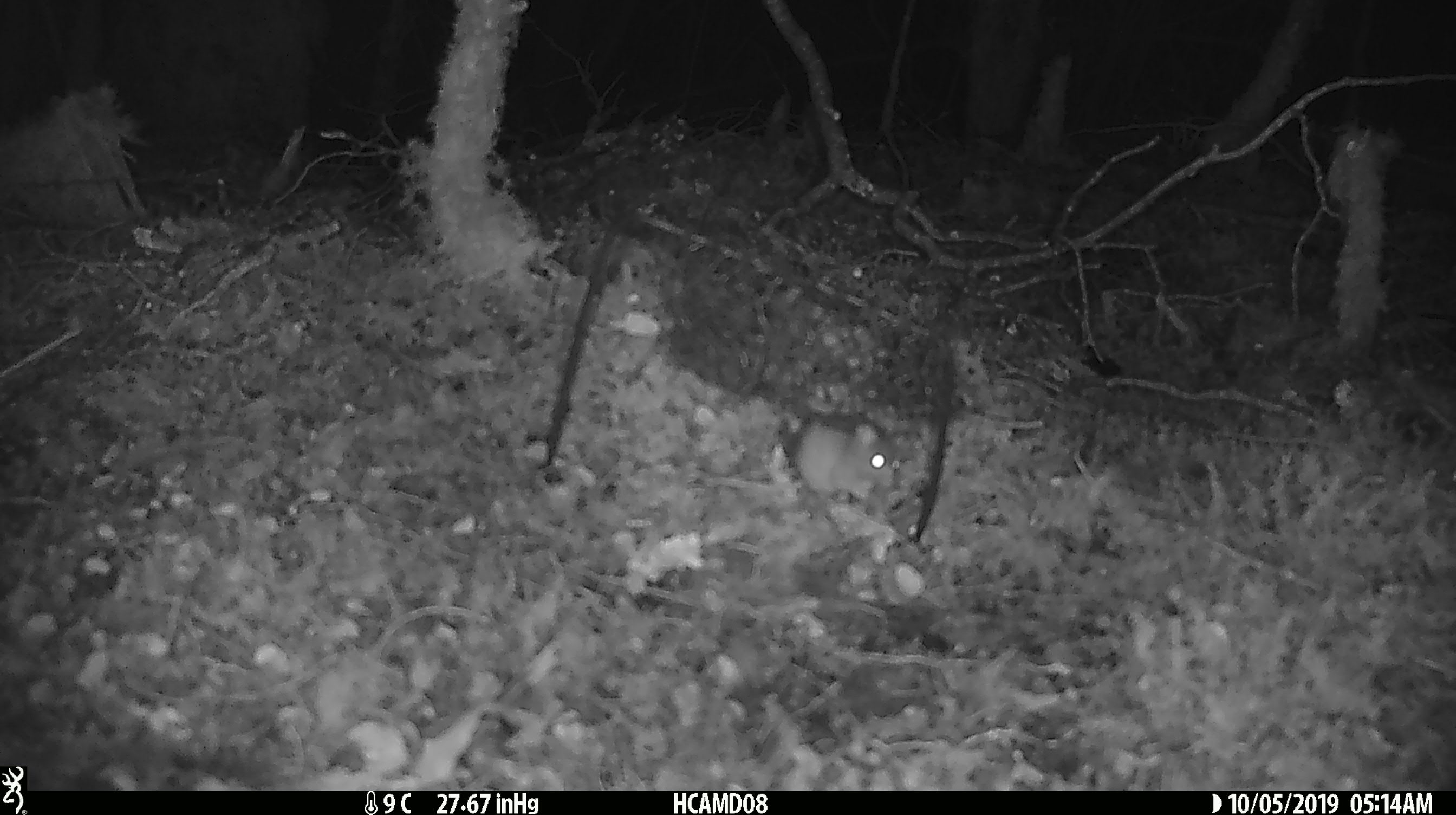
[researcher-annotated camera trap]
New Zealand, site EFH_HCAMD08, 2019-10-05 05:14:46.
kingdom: Animalia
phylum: Chordata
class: Mammalia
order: Rodentia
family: Muridae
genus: Mus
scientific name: Mus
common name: mouse